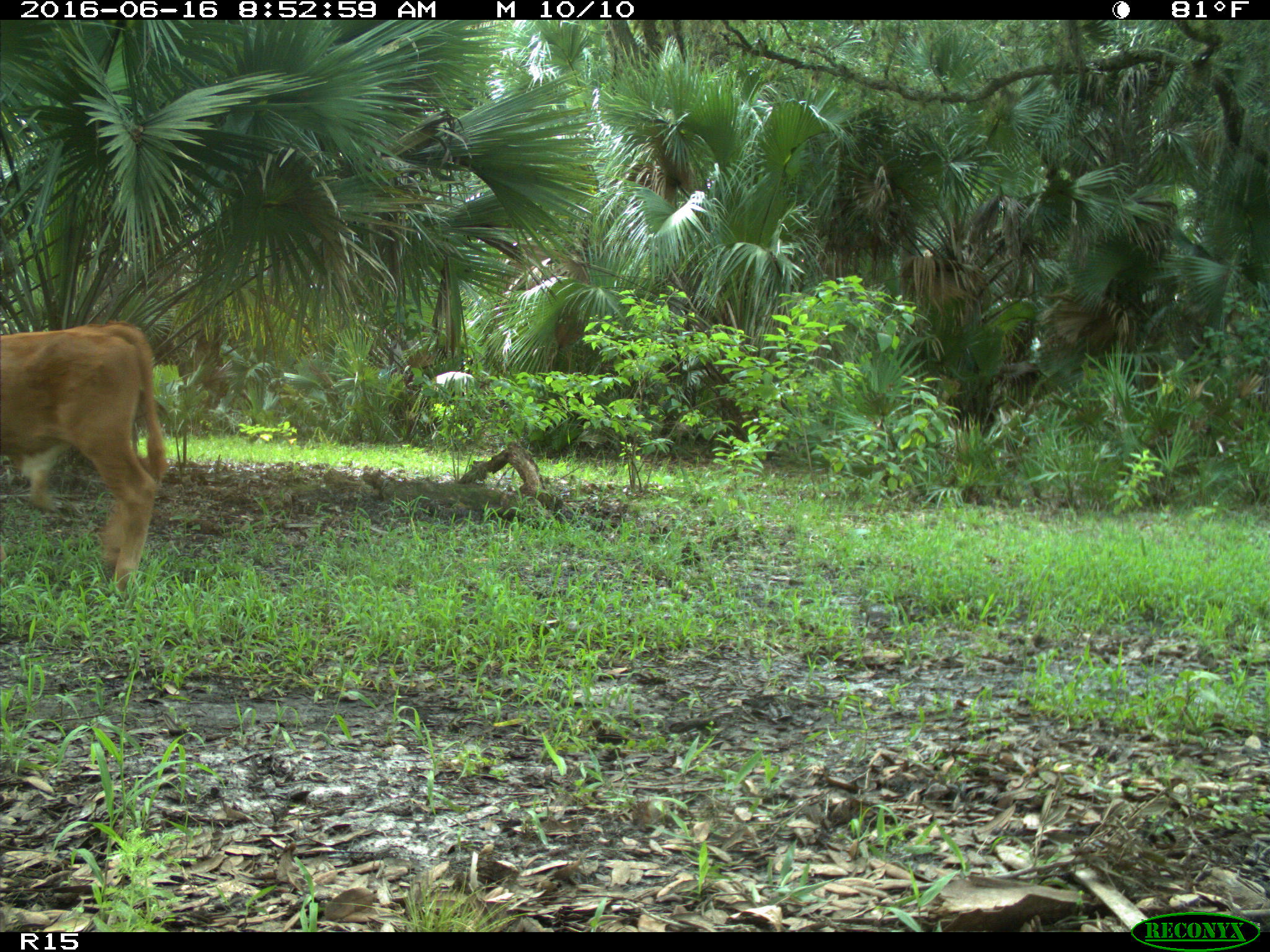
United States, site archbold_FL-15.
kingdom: Animalia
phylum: Chordata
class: Mammalia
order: Artiodactyla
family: Bovidae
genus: Bos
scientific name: Bos taurus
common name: domestic cow